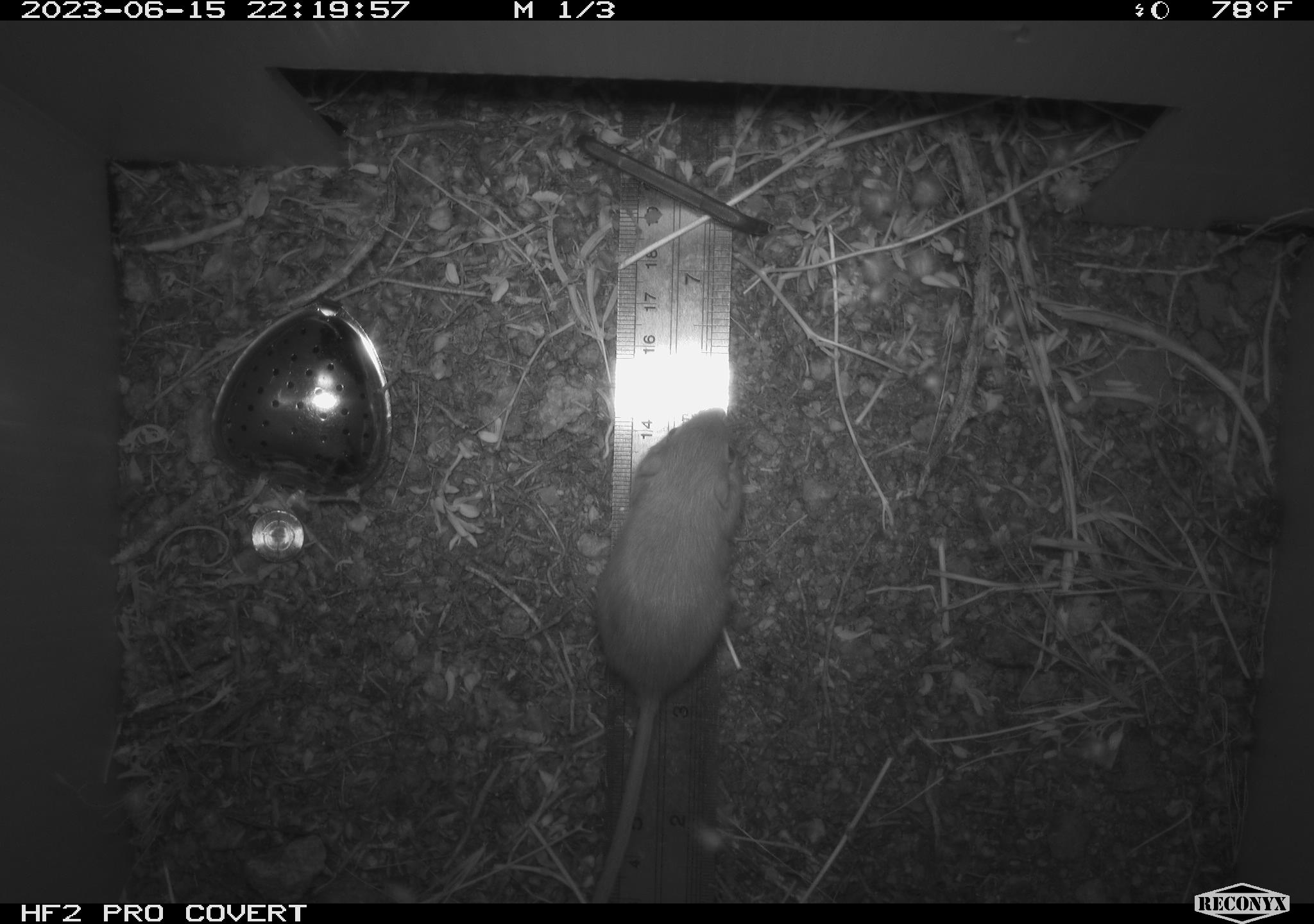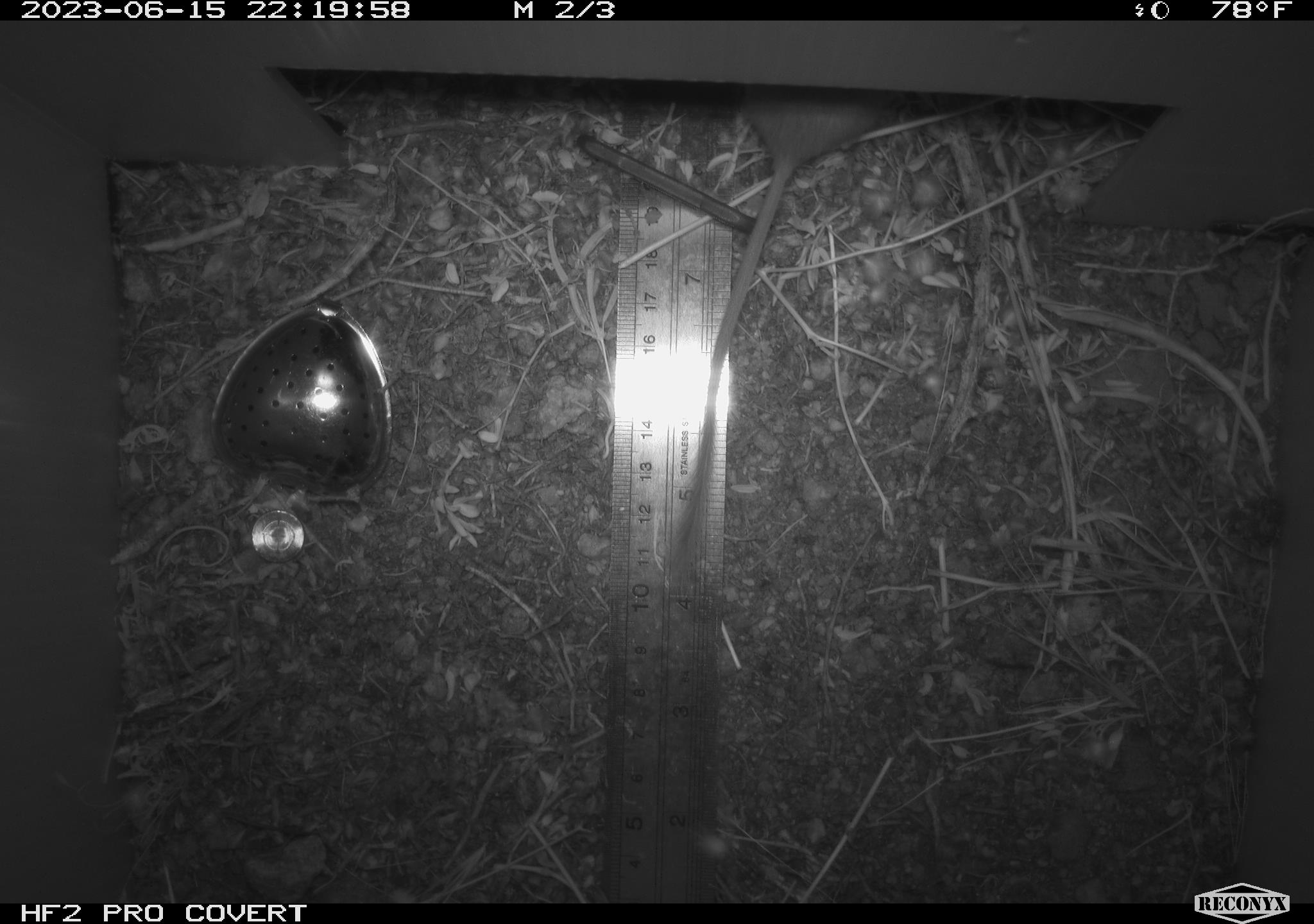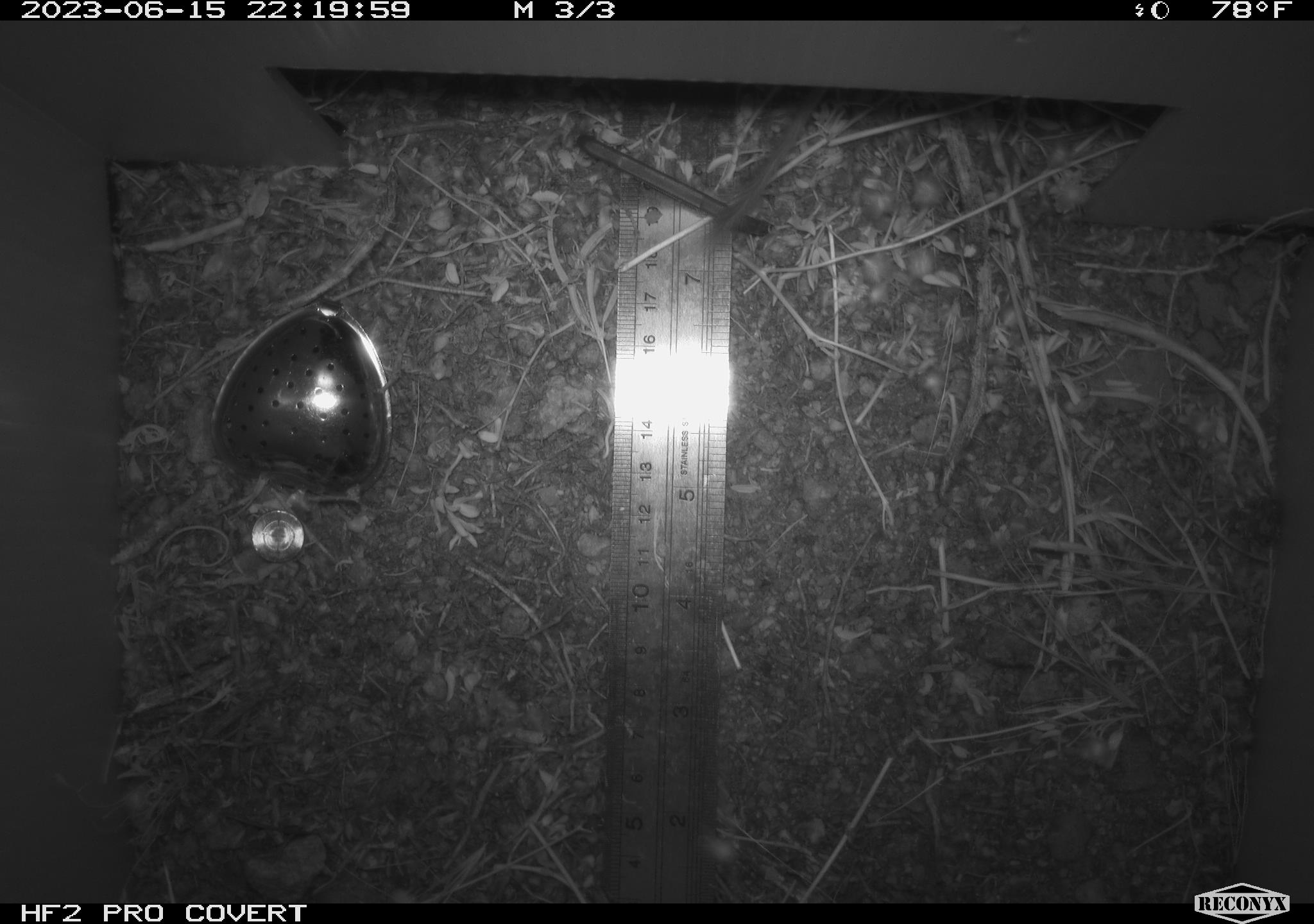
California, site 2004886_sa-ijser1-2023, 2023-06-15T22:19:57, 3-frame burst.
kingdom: Animalia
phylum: Chordata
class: Mammalia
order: Rodentia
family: Heteromyidae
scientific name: Heteromyidae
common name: kangaroo rats and pocket mice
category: heteromyidae family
Heteromyidae family (kangaroo rats and pocket mice) (Heteromyidae).